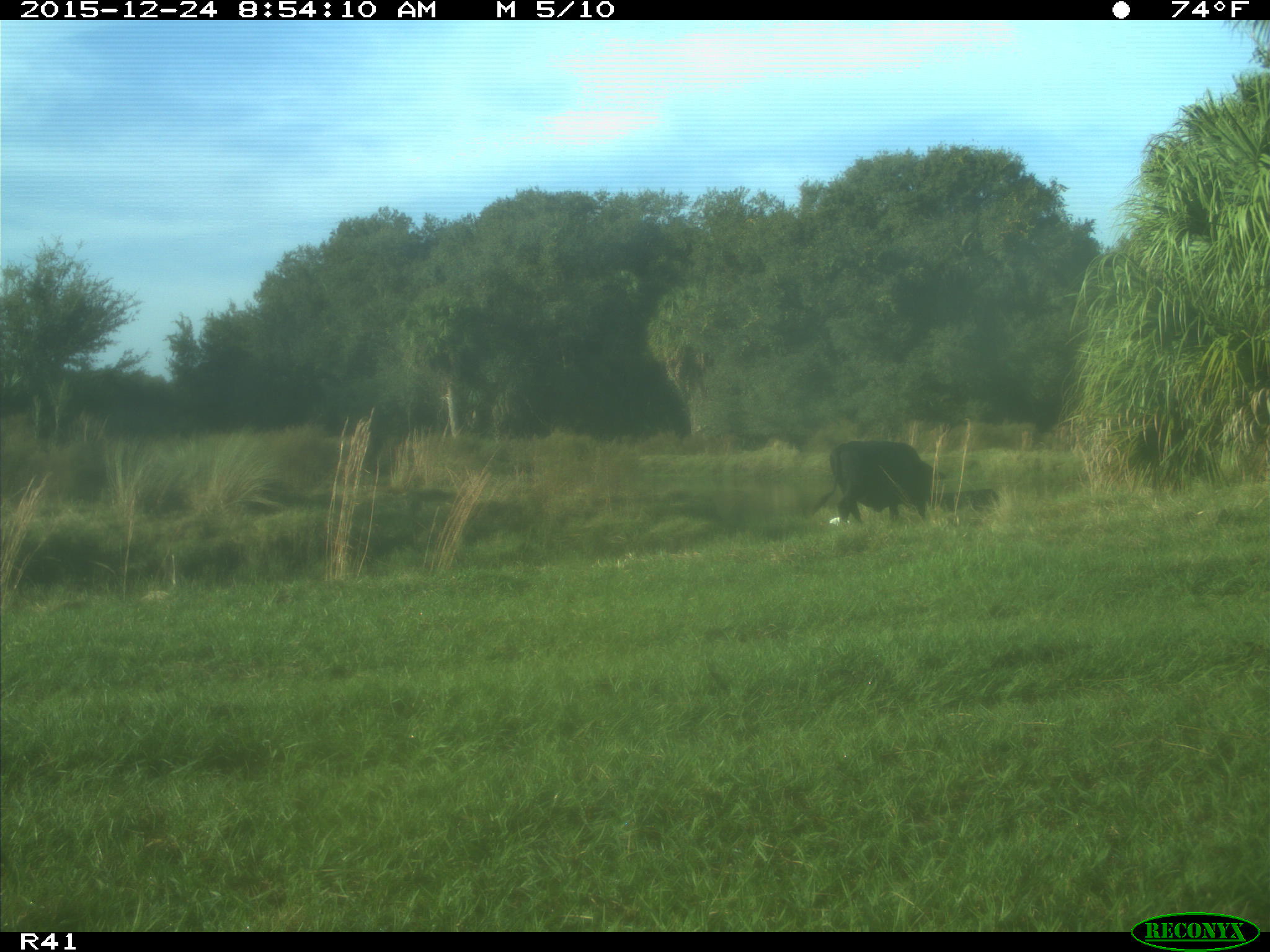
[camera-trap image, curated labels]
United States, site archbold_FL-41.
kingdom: Animalia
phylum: Chordata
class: Mammalia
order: Artiodactyla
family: Bovidae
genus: Bos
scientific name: Bos taurus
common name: domestic cow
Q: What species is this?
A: Bos taurus (domestic cow).